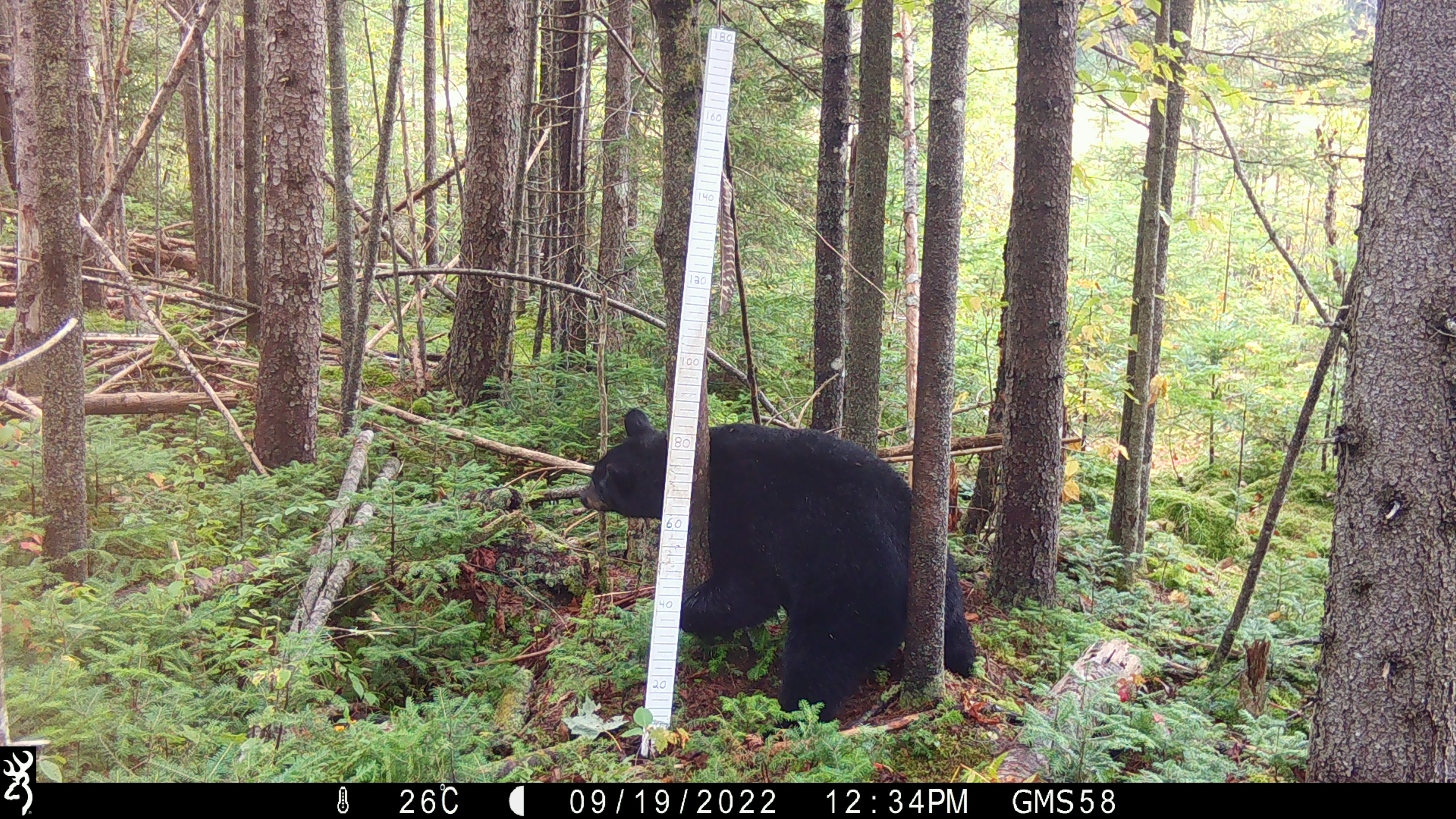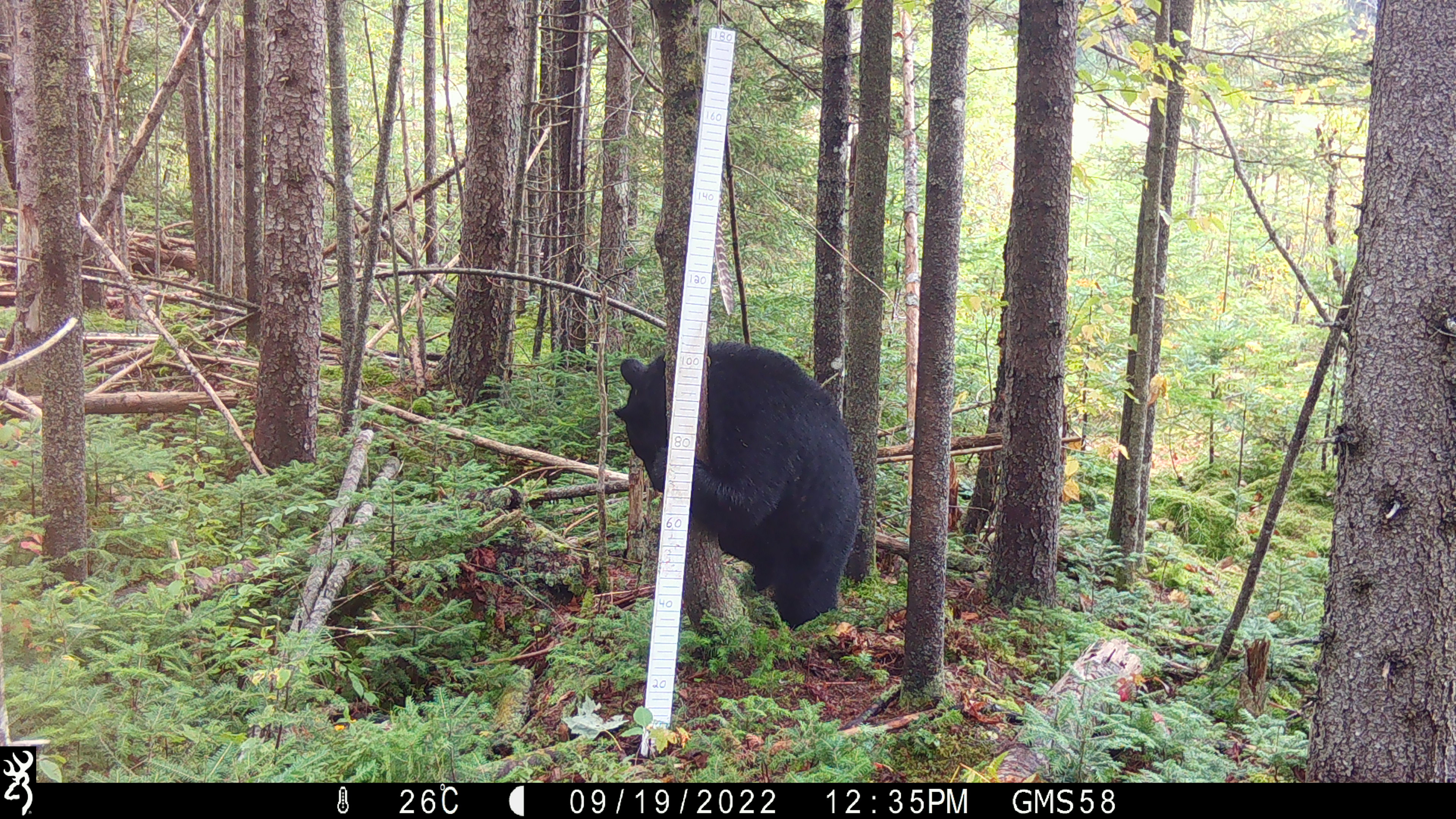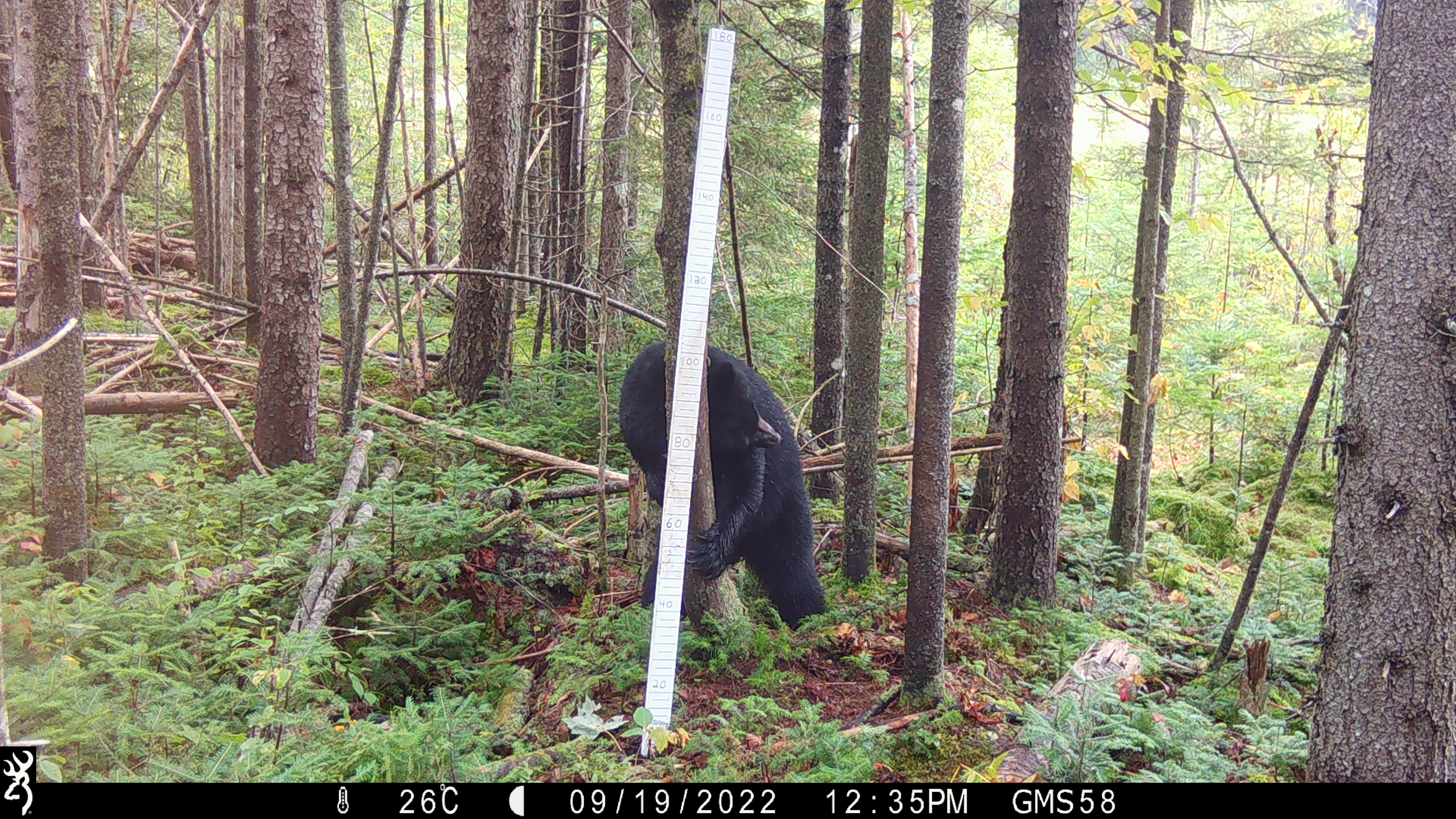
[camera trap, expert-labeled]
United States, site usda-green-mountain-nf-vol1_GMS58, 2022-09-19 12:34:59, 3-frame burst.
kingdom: Animalia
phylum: Chordata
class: Mammalia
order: Carnivora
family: Ursidae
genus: Ursus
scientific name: Ursus americanus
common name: black bear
Black bear (Ursus americanus).